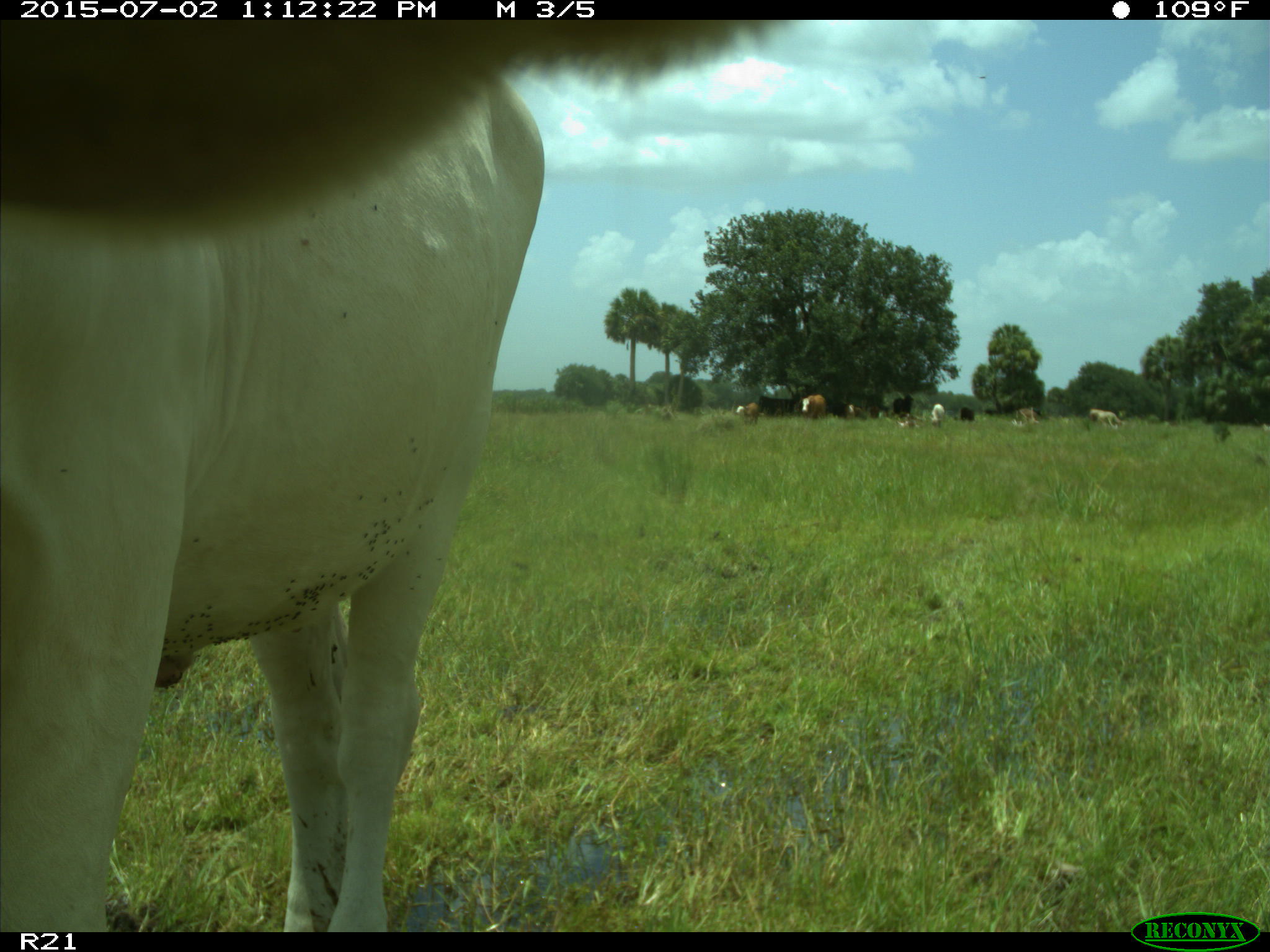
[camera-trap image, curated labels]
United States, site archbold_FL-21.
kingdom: Animalia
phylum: Chordata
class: Mammalia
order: Artiodactyla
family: Bovidae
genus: Bos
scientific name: Bos taurus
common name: domestic cow